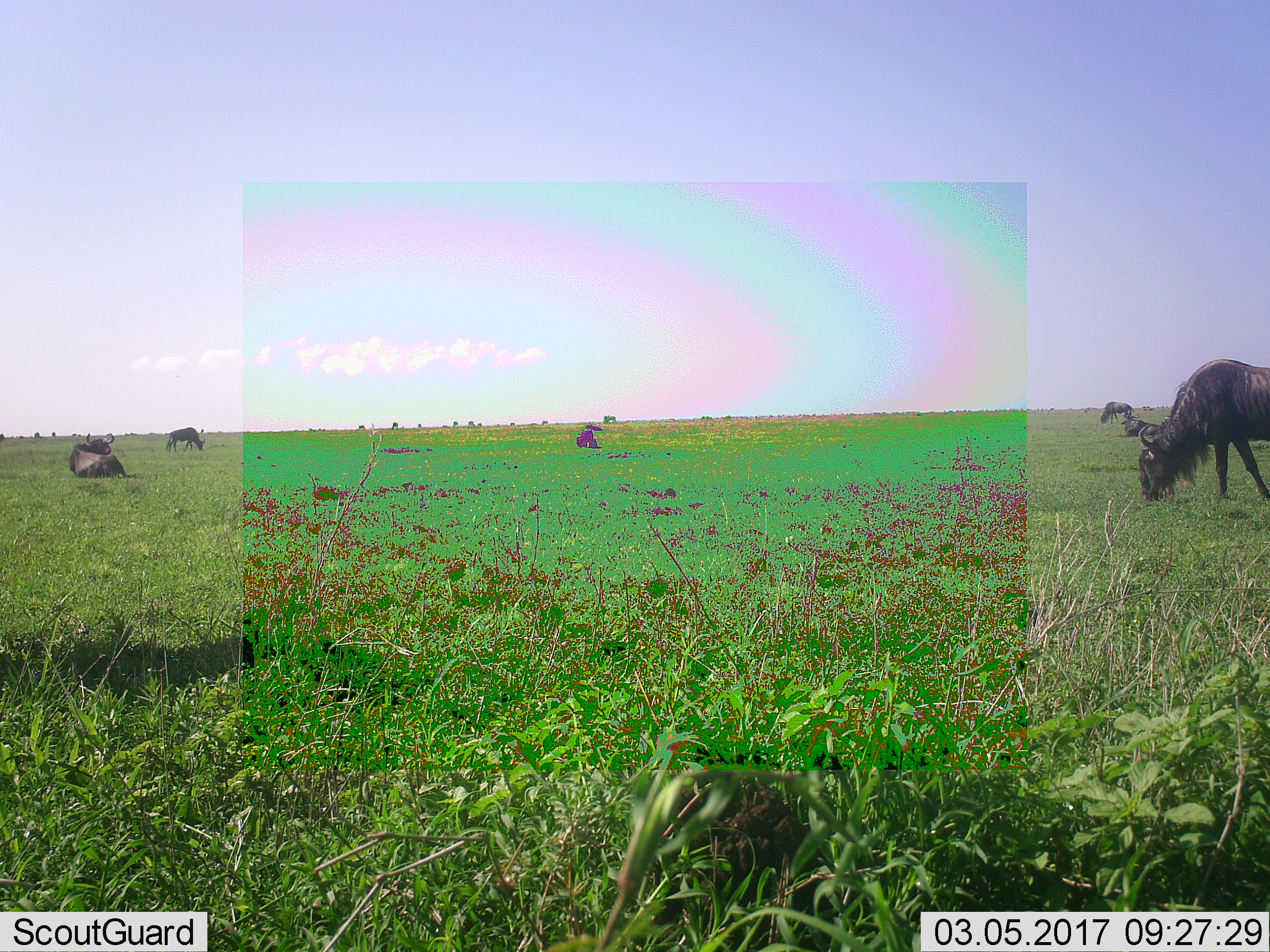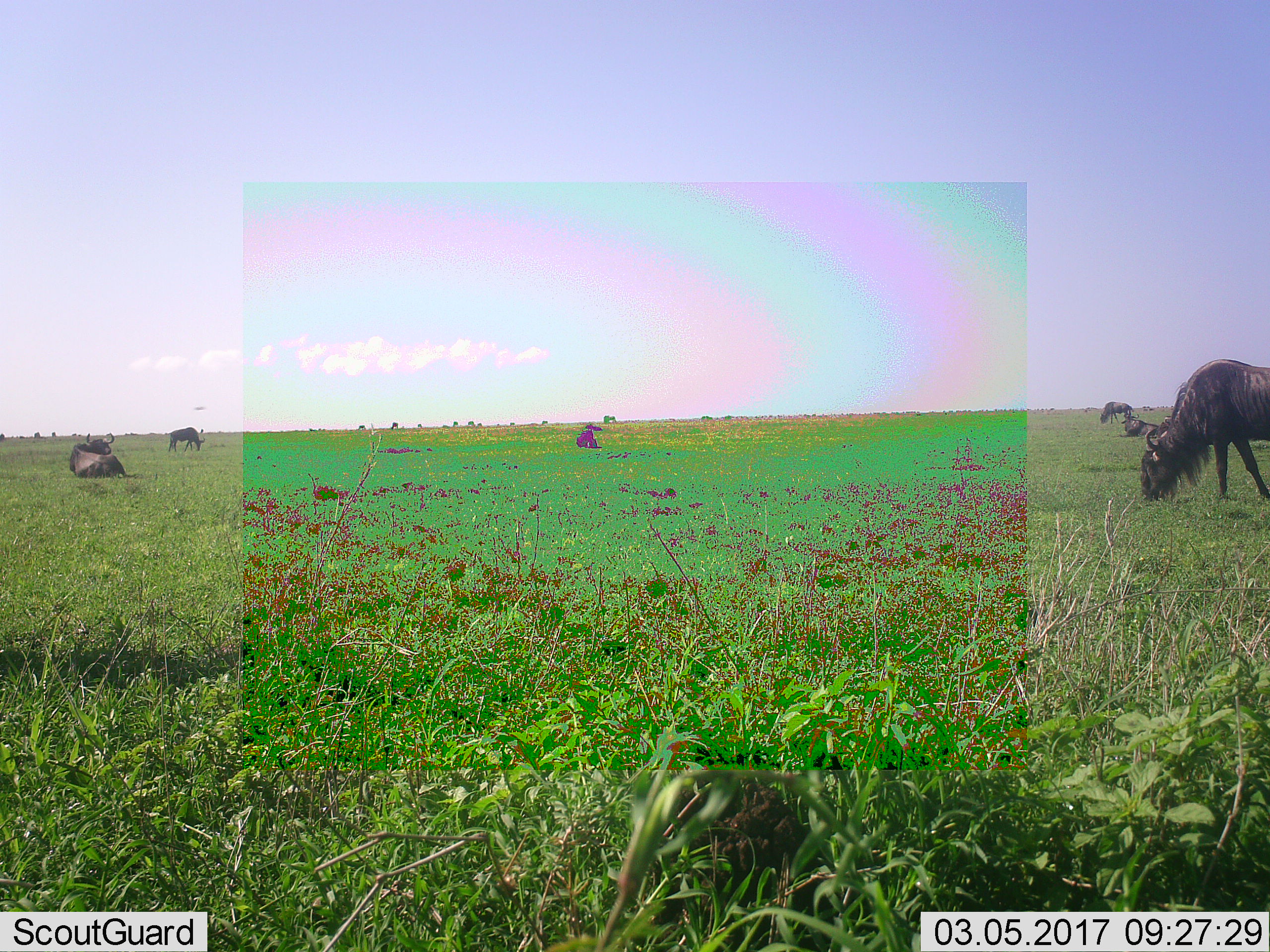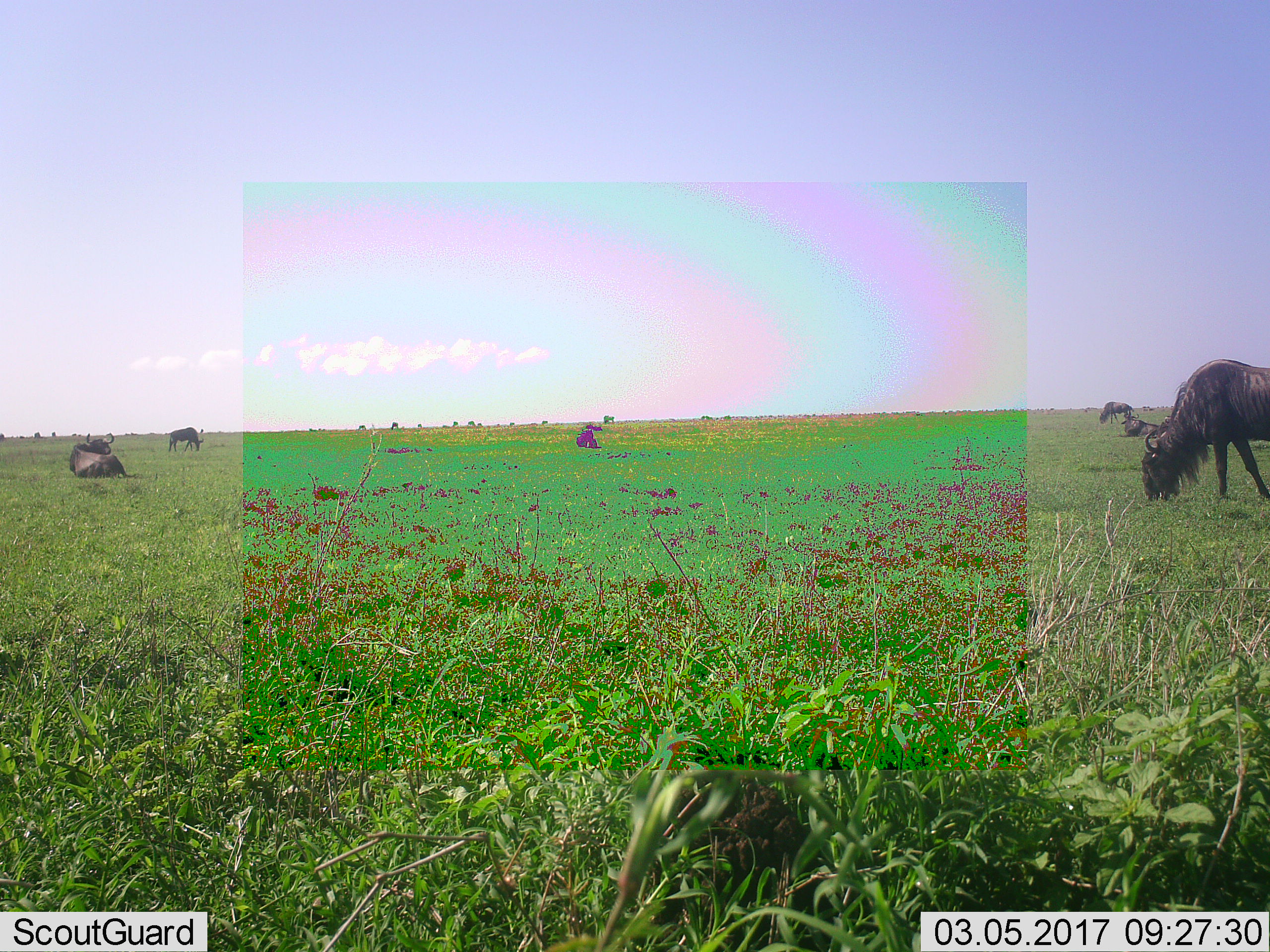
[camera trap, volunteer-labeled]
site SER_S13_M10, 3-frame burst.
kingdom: Animalia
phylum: Chordata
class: Mammalia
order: Artiodactyla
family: Bovidae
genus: Connochaetes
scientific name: Connochaetes taurinus taurinus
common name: blue wildebeest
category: wildebeestblue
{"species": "wildebeestblue (blue wildebeest) (Connochaetes taurinus taurinus)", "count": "6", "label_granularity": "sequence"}